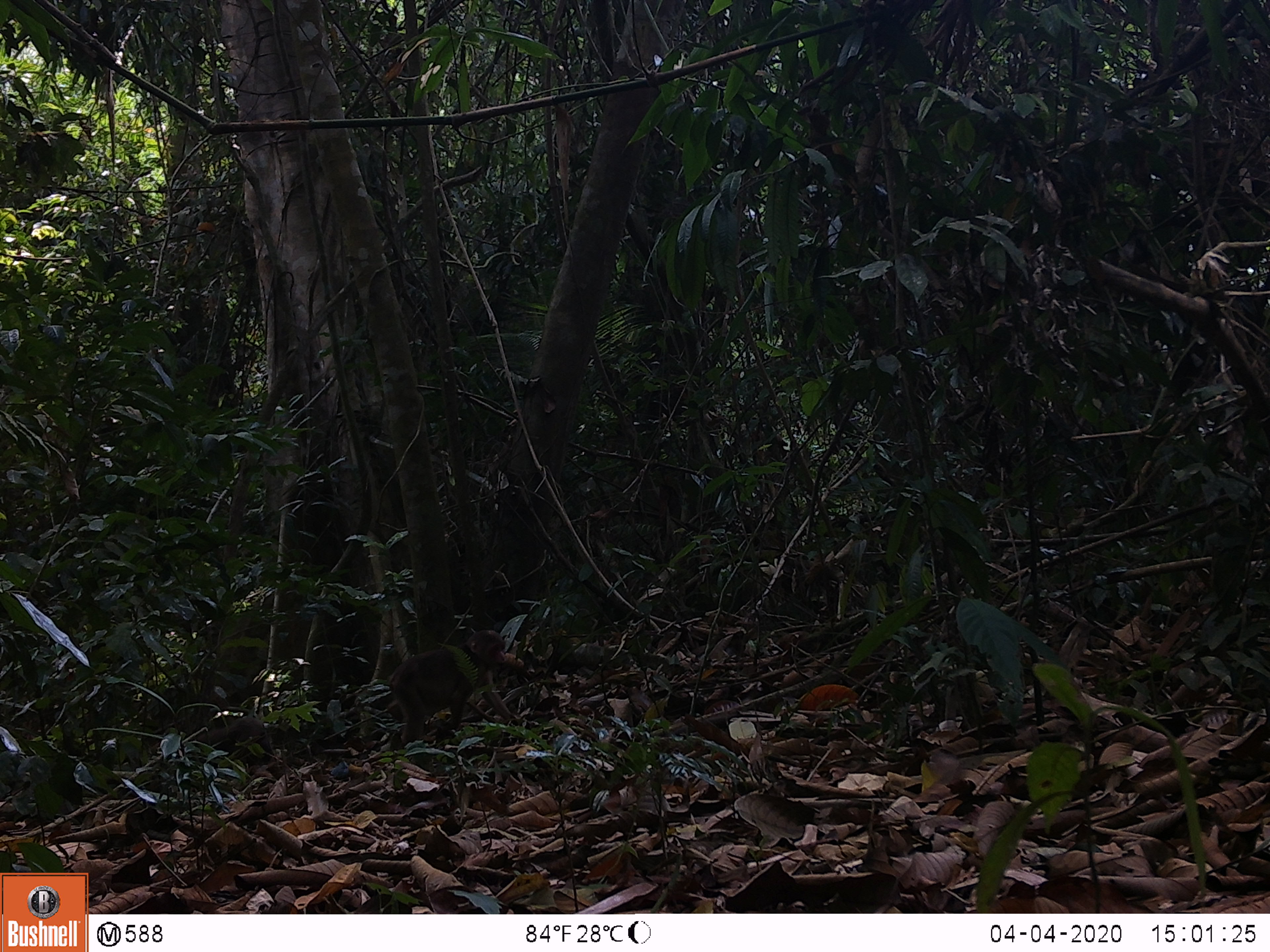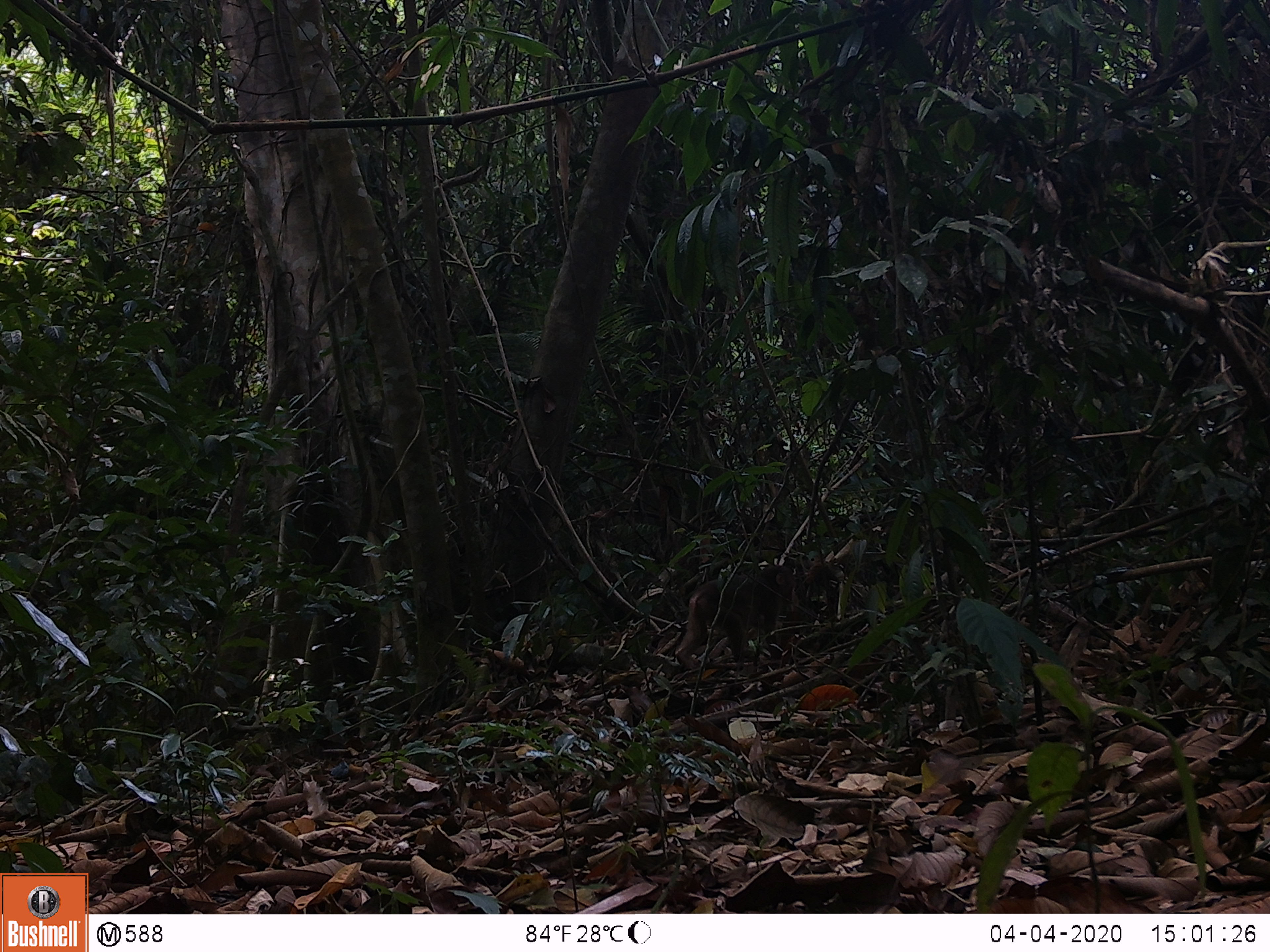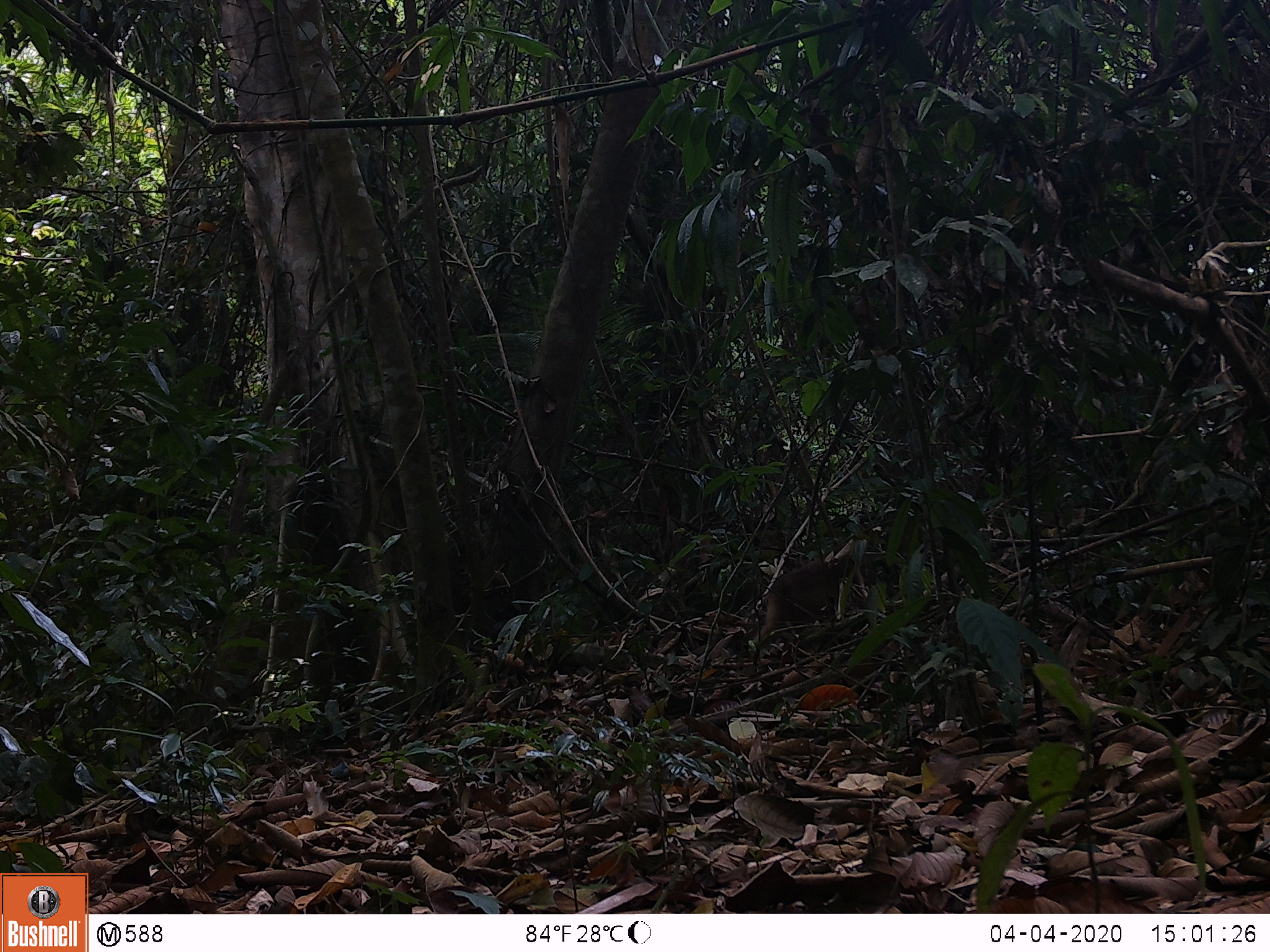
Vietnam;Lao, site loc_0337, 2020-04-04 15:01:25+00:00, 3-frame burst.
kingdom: Animalia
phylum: Chordata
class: Mammalia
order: Primates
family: Cercopithecidae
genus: Macaca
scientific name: Macaca arctoides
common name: stump-tailed macaque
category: stump tailed macaque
Stump tailed macaque (stump-tailed macaque) (Macaca arctoides). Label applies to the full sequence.